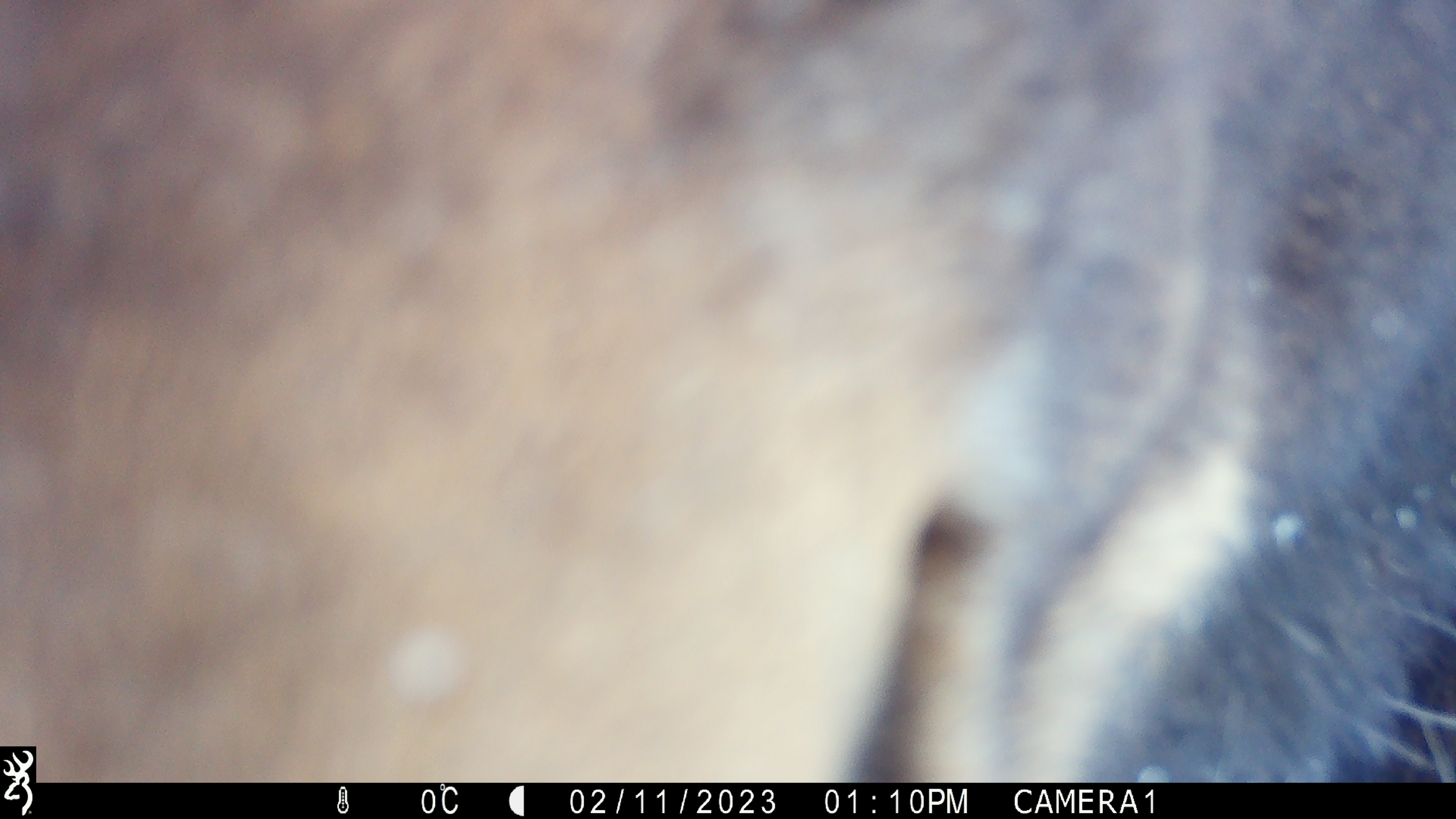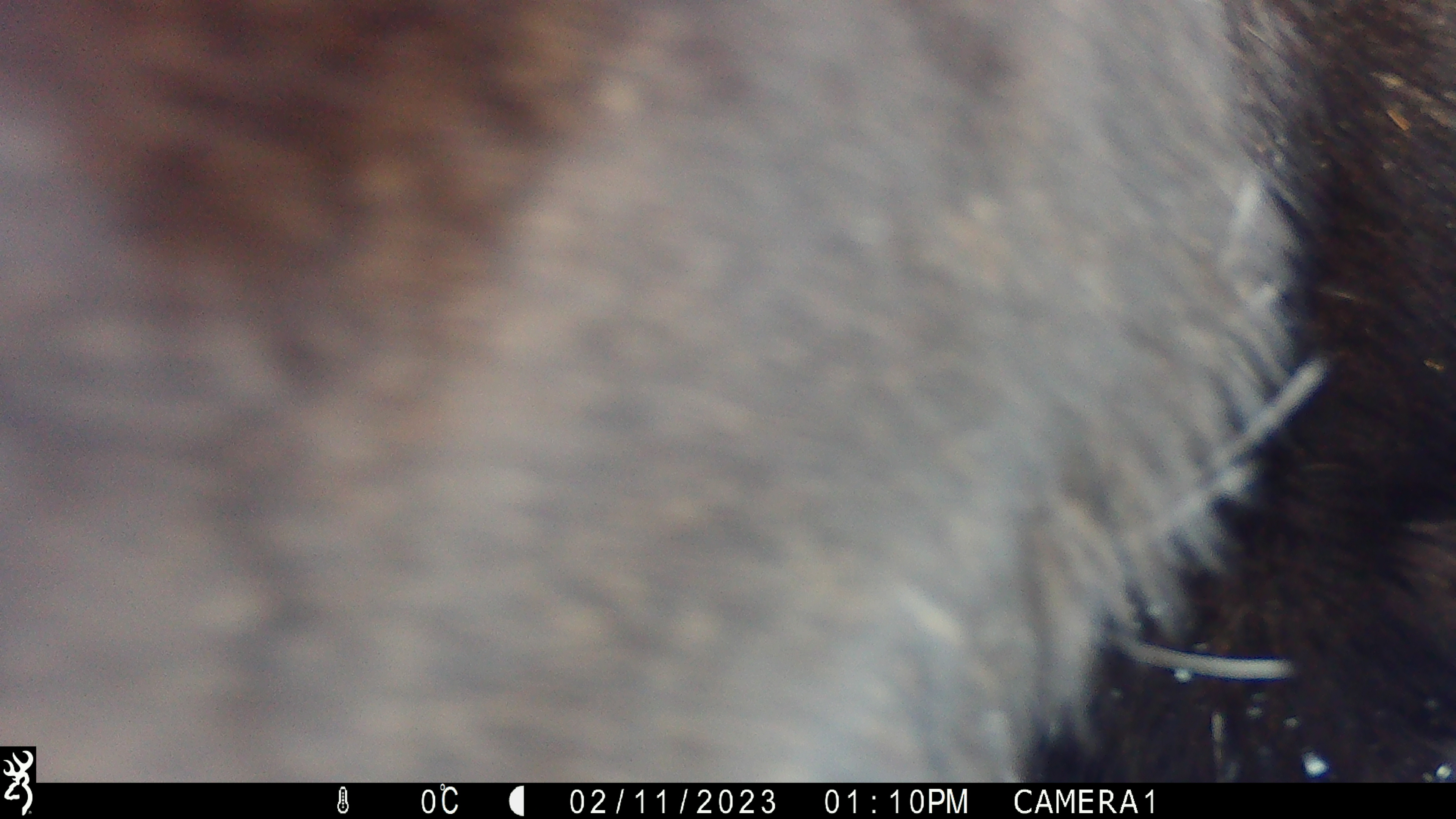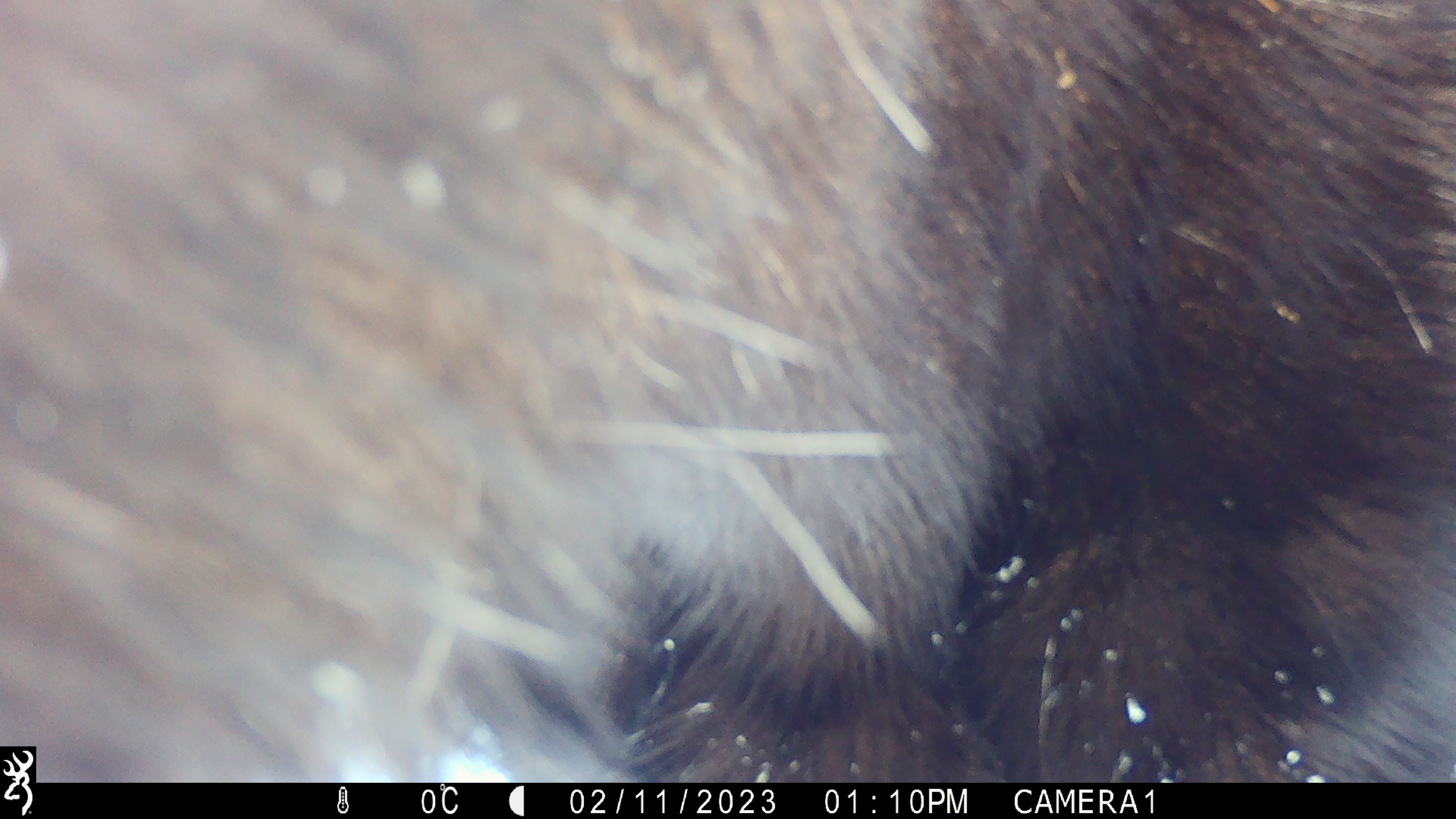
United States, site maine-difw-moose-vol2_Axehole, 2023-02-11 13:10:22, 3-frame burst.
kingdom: Animalia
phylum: Chordata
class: Mammalia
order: Artiodactyla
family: Cervidae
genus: Alces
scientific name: Alces alces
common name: moose